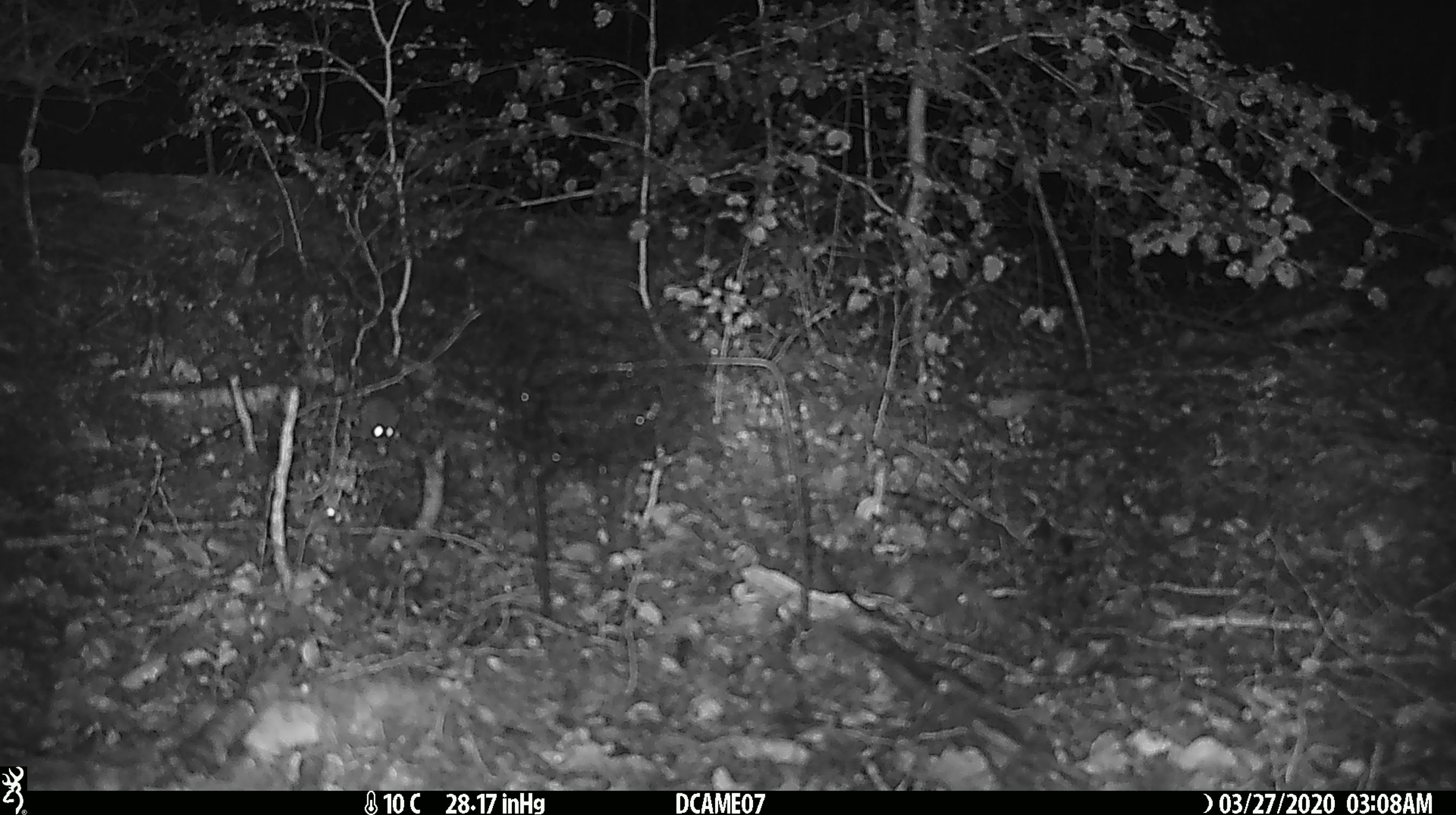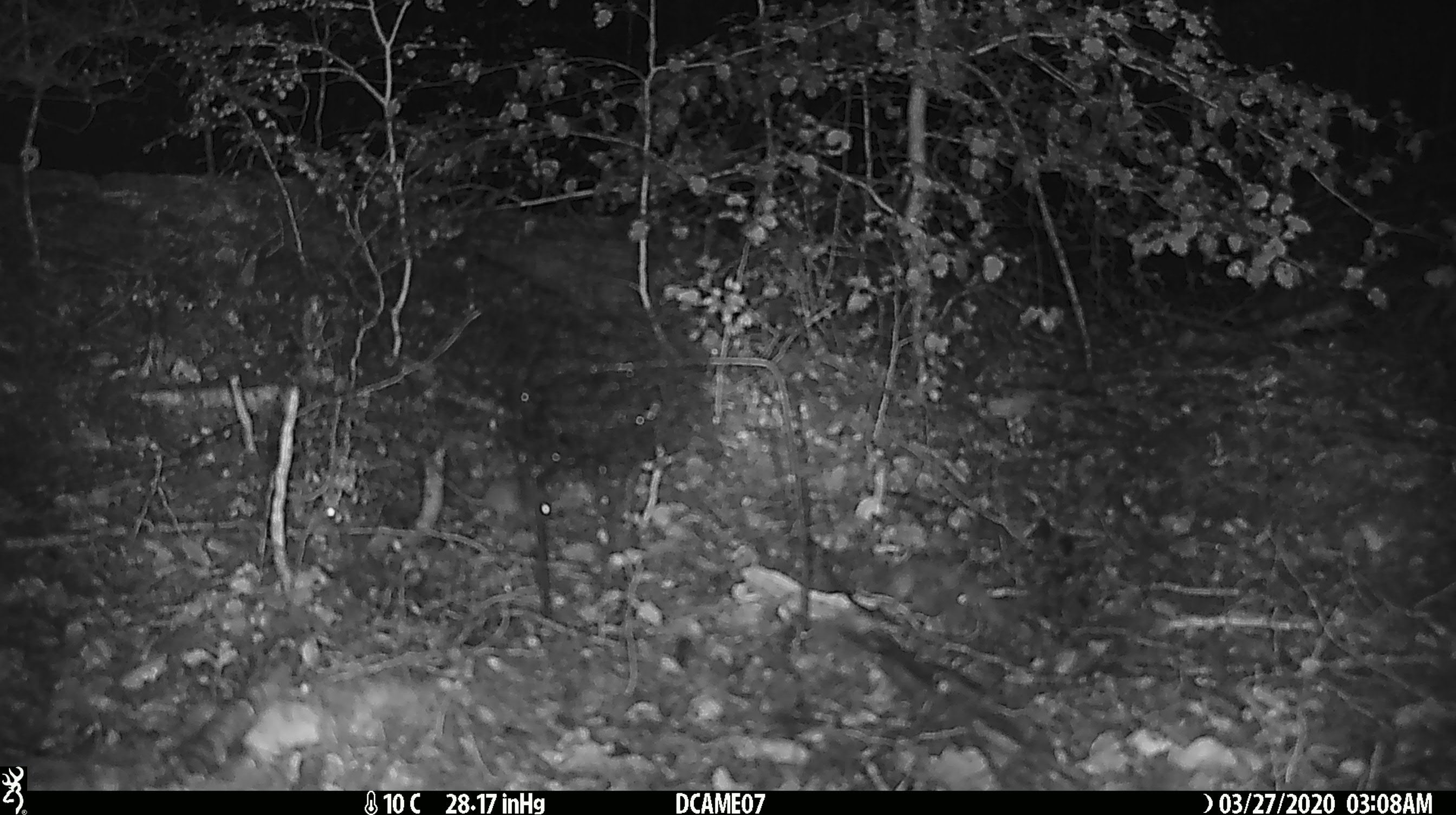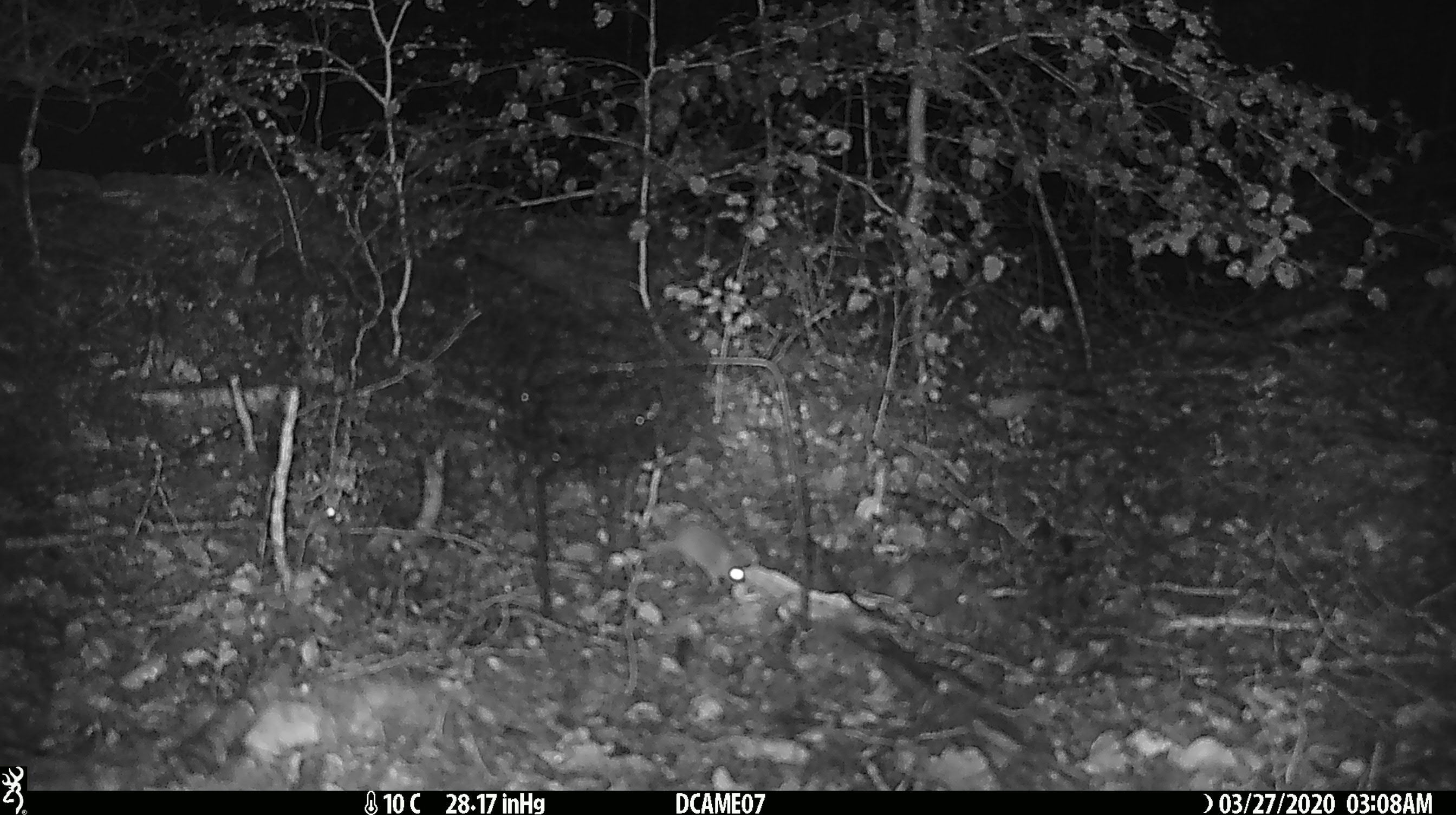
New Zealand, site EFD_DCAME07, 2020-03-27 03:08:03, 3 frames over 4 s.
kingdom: Animalia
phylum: Chordata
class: Mammalia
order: Rodentia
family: Muridae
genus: Mus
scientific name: Mus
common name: mouse